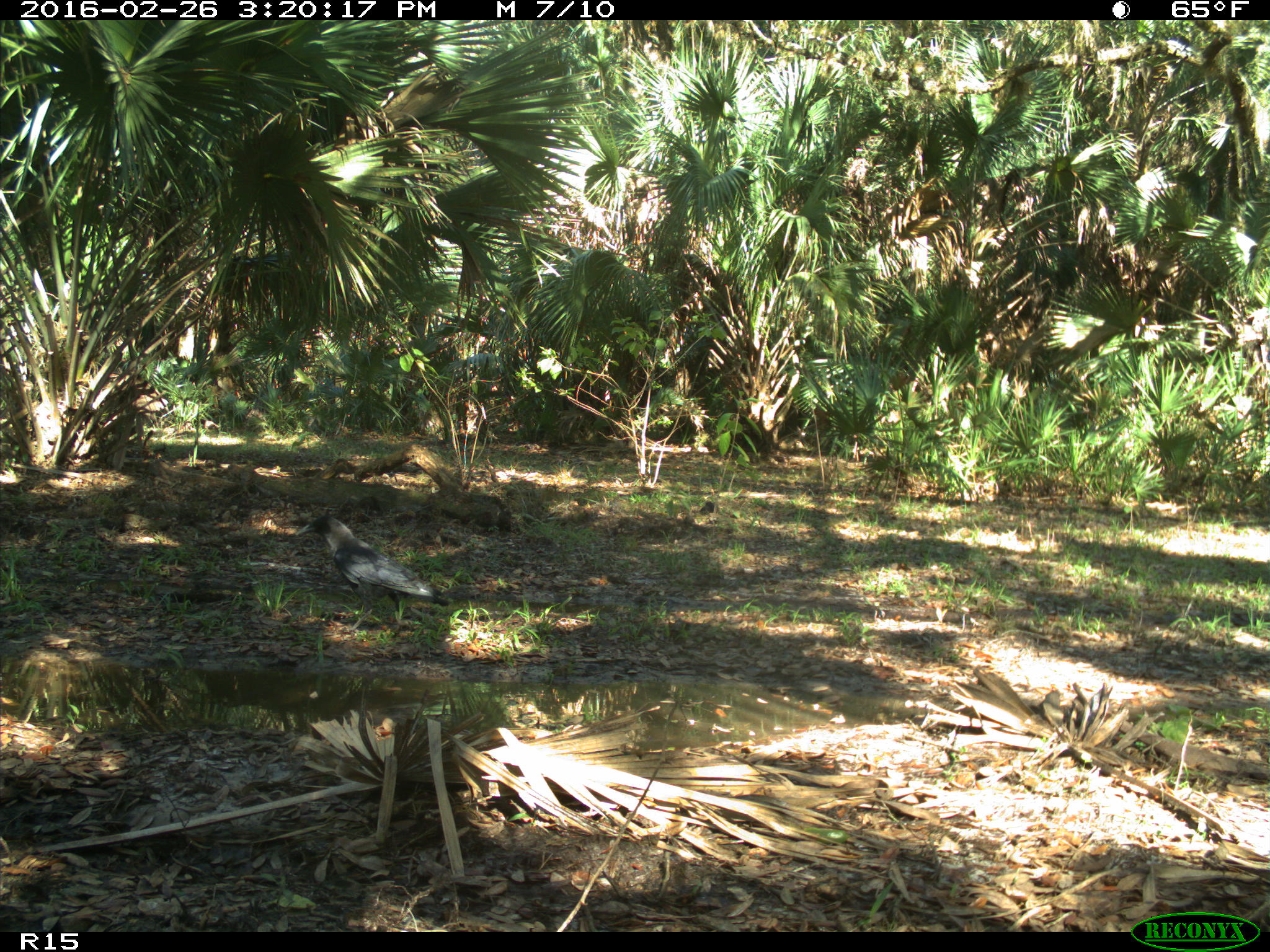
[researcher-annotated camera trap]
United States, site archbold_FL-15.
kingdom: Animalia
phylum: Chordata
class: Aves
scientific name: Aves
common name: birds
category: unidentified bird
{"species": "unidentified bird (birds) (Aves)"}